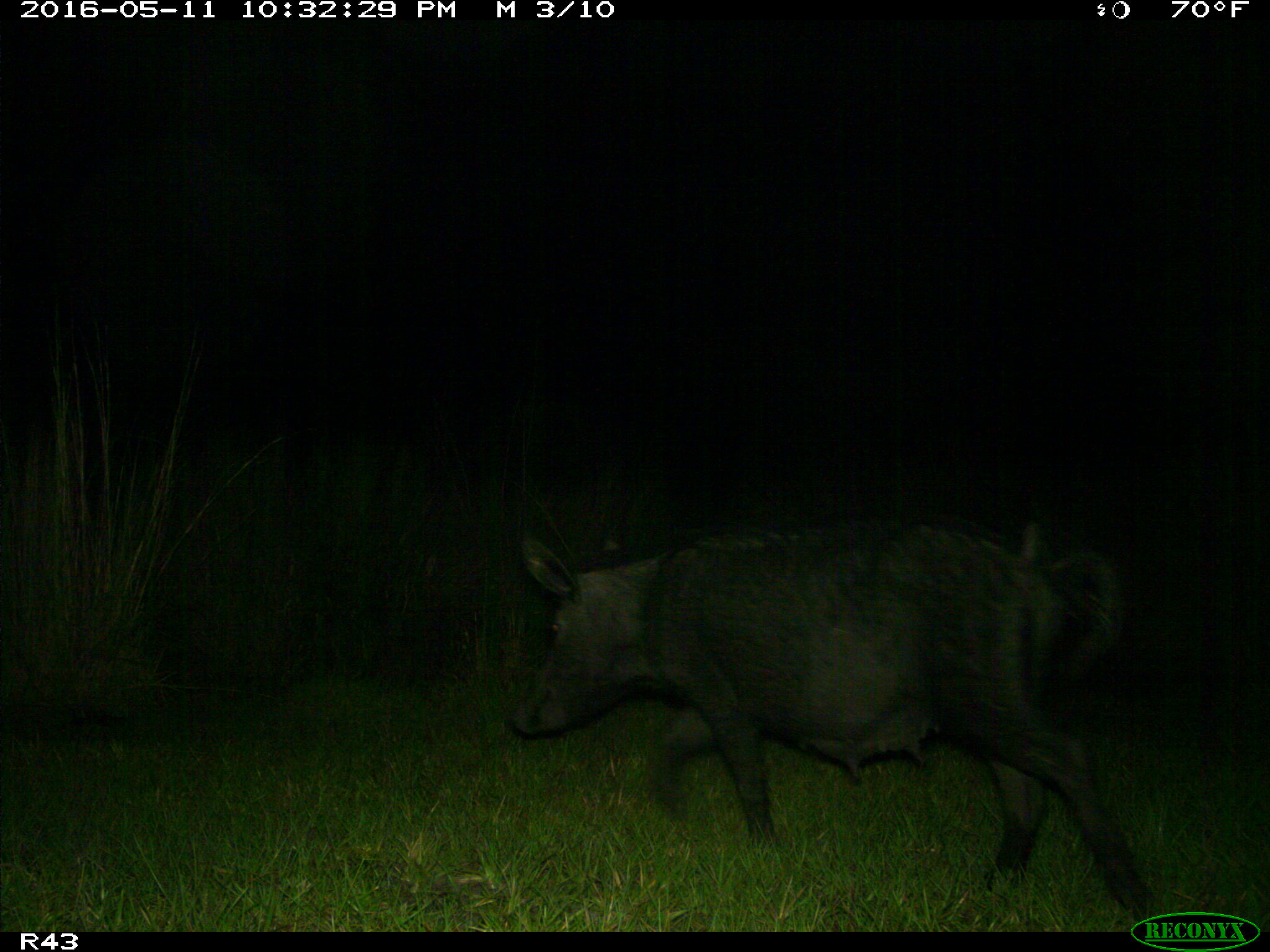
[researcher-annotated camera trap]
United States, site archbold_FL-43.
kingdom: Animalia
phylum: Chordata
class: Mammalia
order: Artiodactyla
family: Suidae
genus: Sus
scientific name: Sus scrofa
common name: wild boar